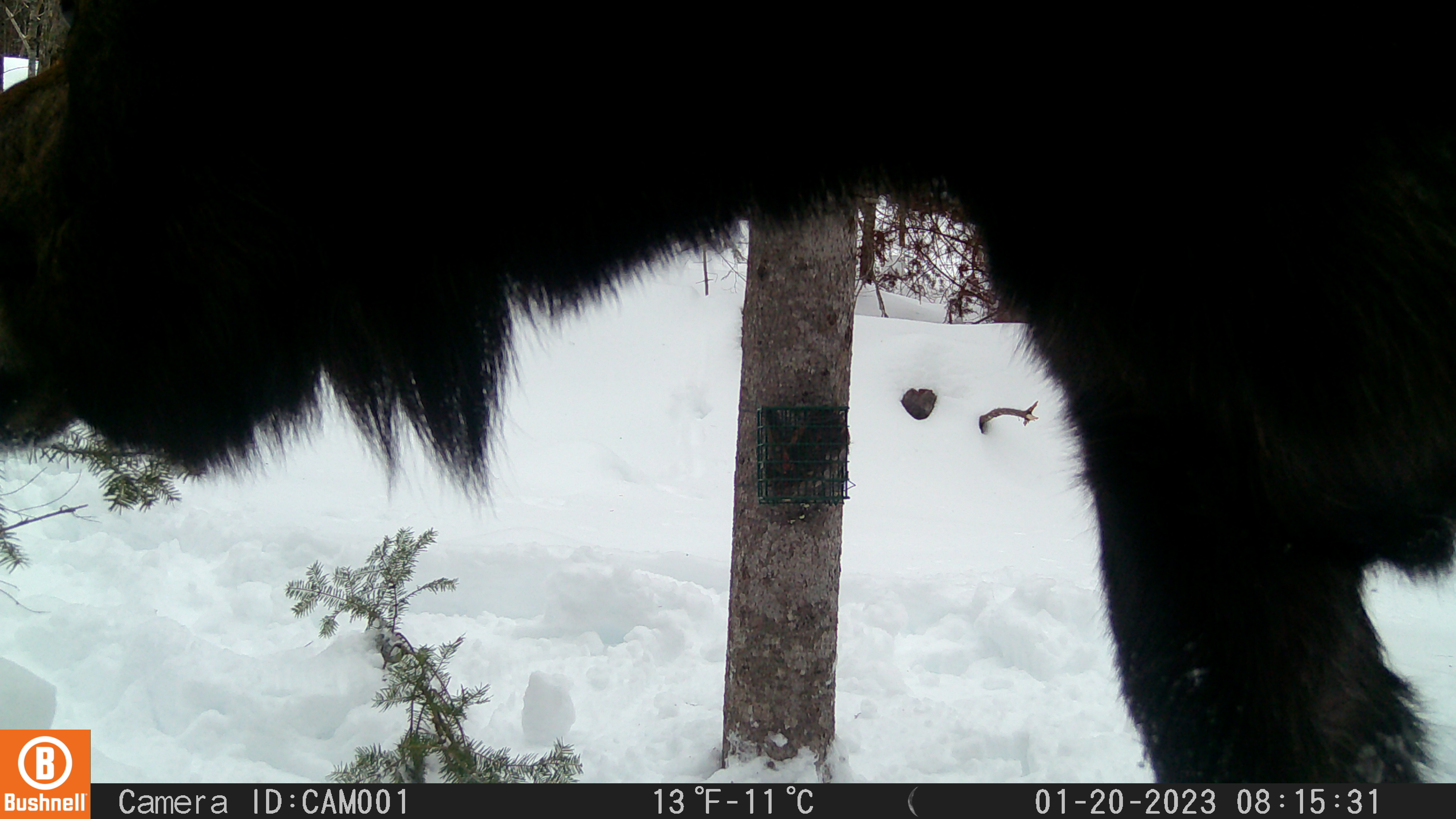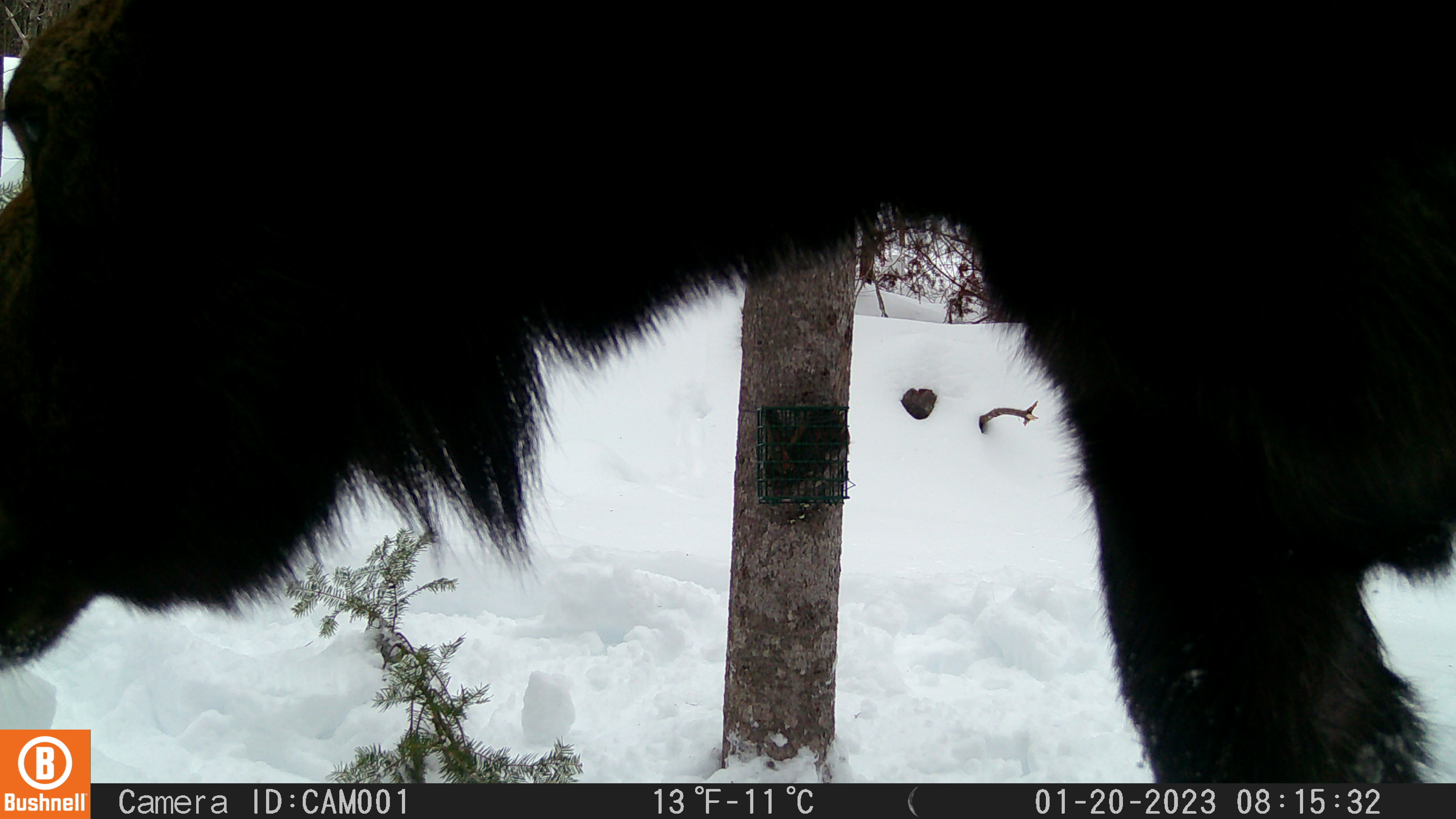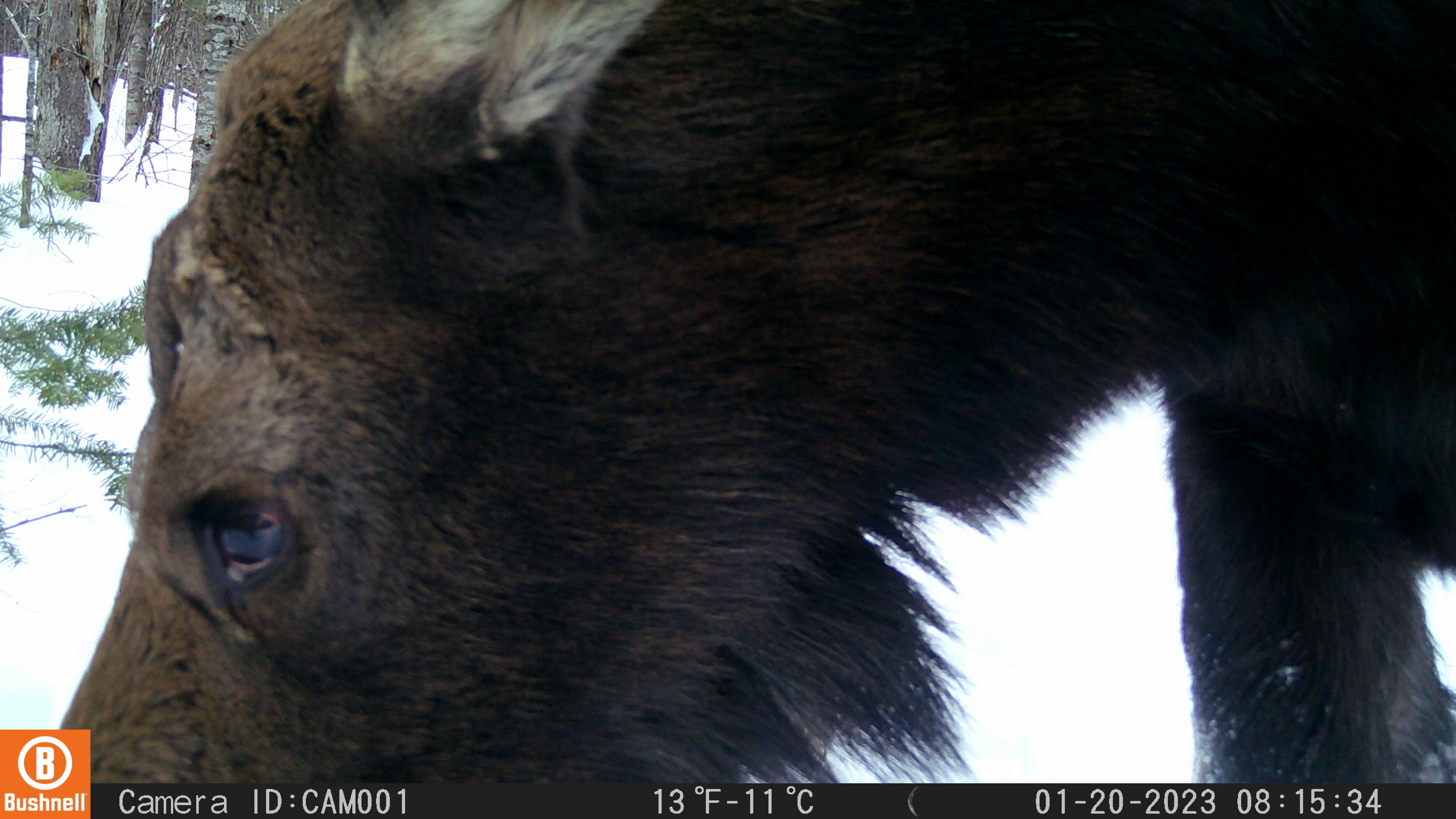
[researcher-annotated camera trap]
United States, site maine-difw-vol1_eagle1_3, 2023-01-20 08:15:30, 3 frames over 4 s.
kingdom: Animalia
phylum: Chordata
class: Mammalia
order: Artiodactyla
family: Cervidae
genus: Alces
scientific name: Alces alces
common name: moose